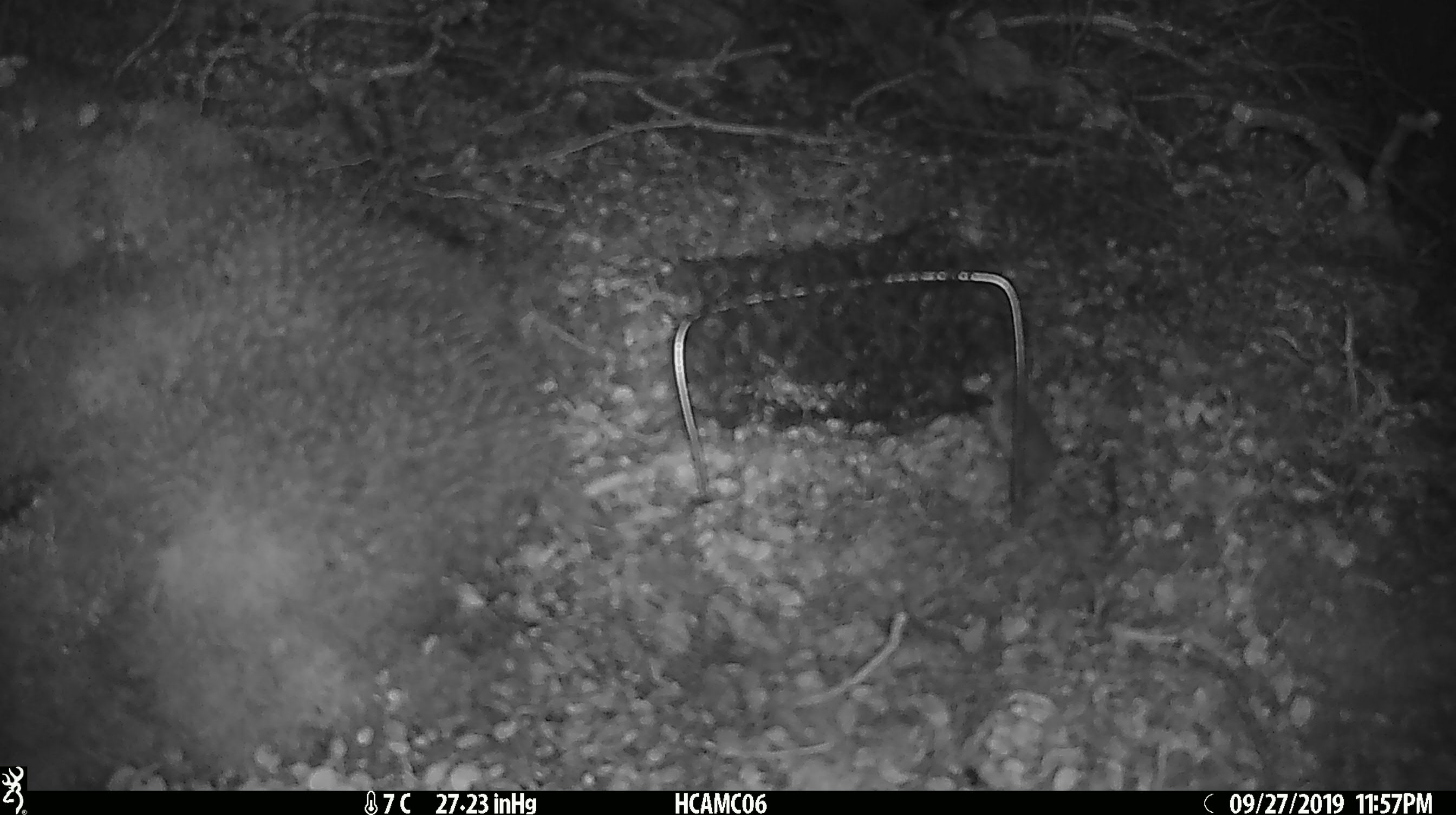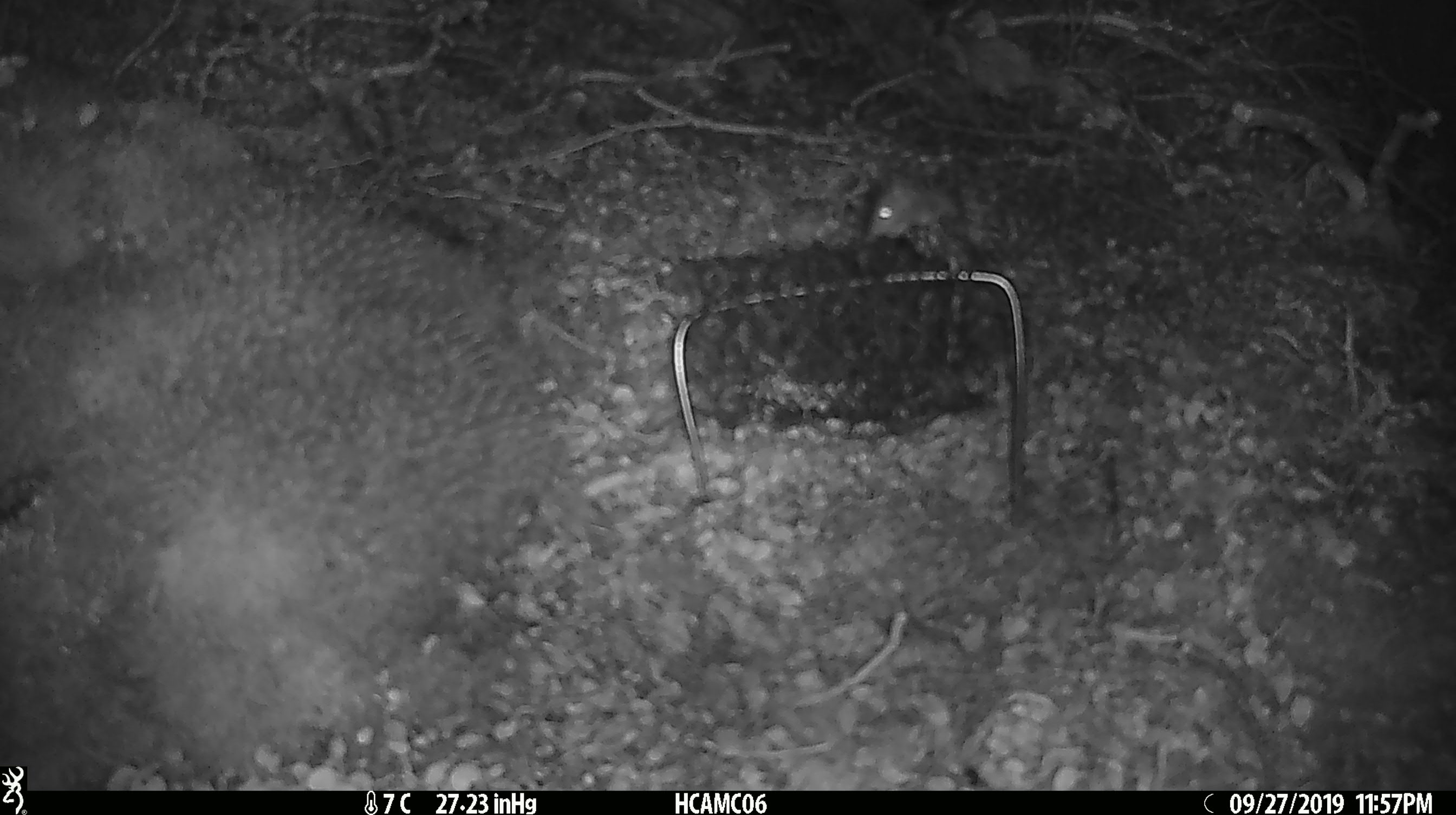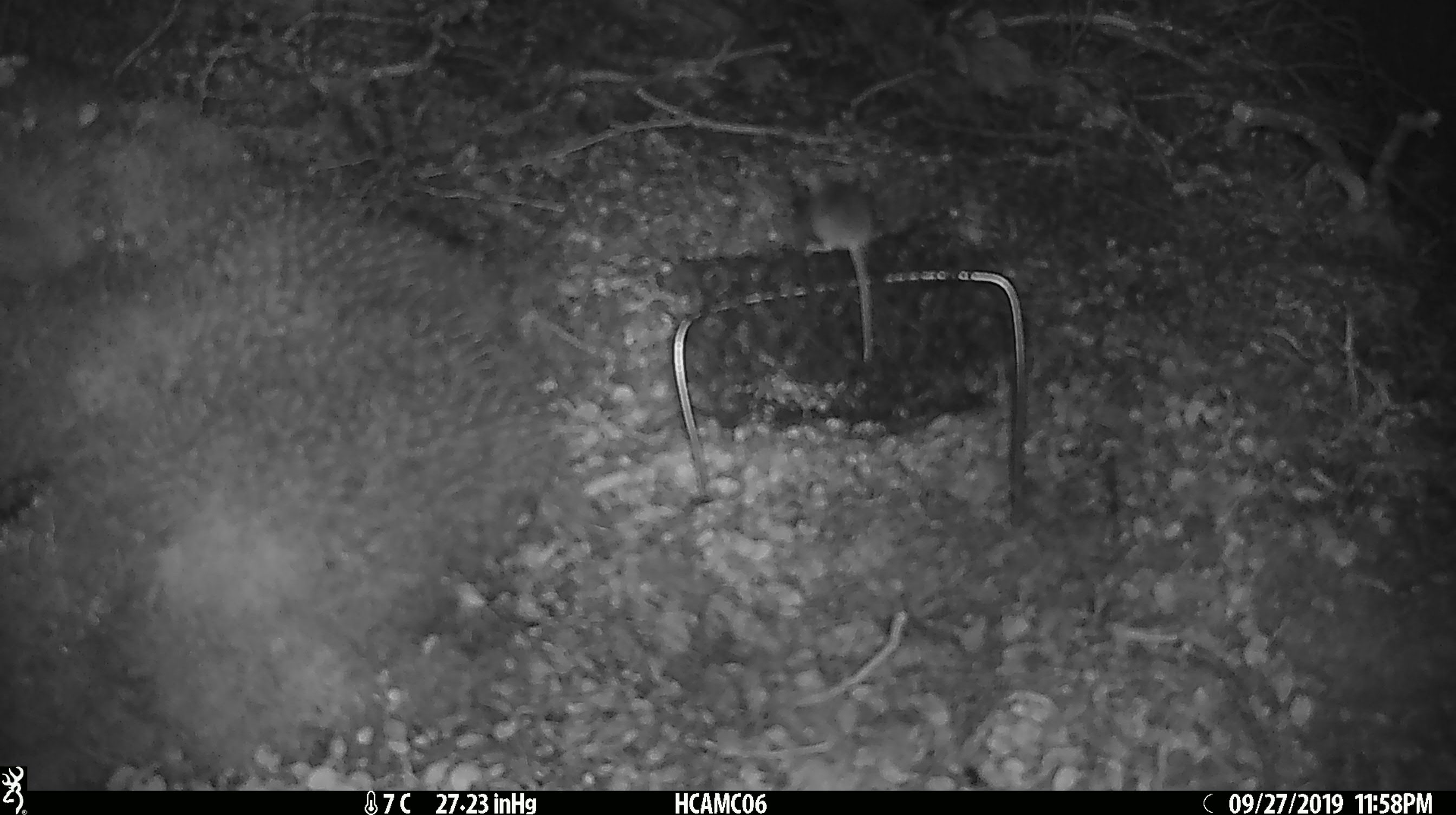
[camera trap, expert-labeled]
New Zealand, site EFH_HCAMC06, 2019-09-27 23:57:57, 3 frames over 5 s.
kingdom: Animalia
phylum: Chordata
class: Mammalia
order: Rodentia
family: Muridae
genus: Mus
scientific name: Mus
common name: mouse